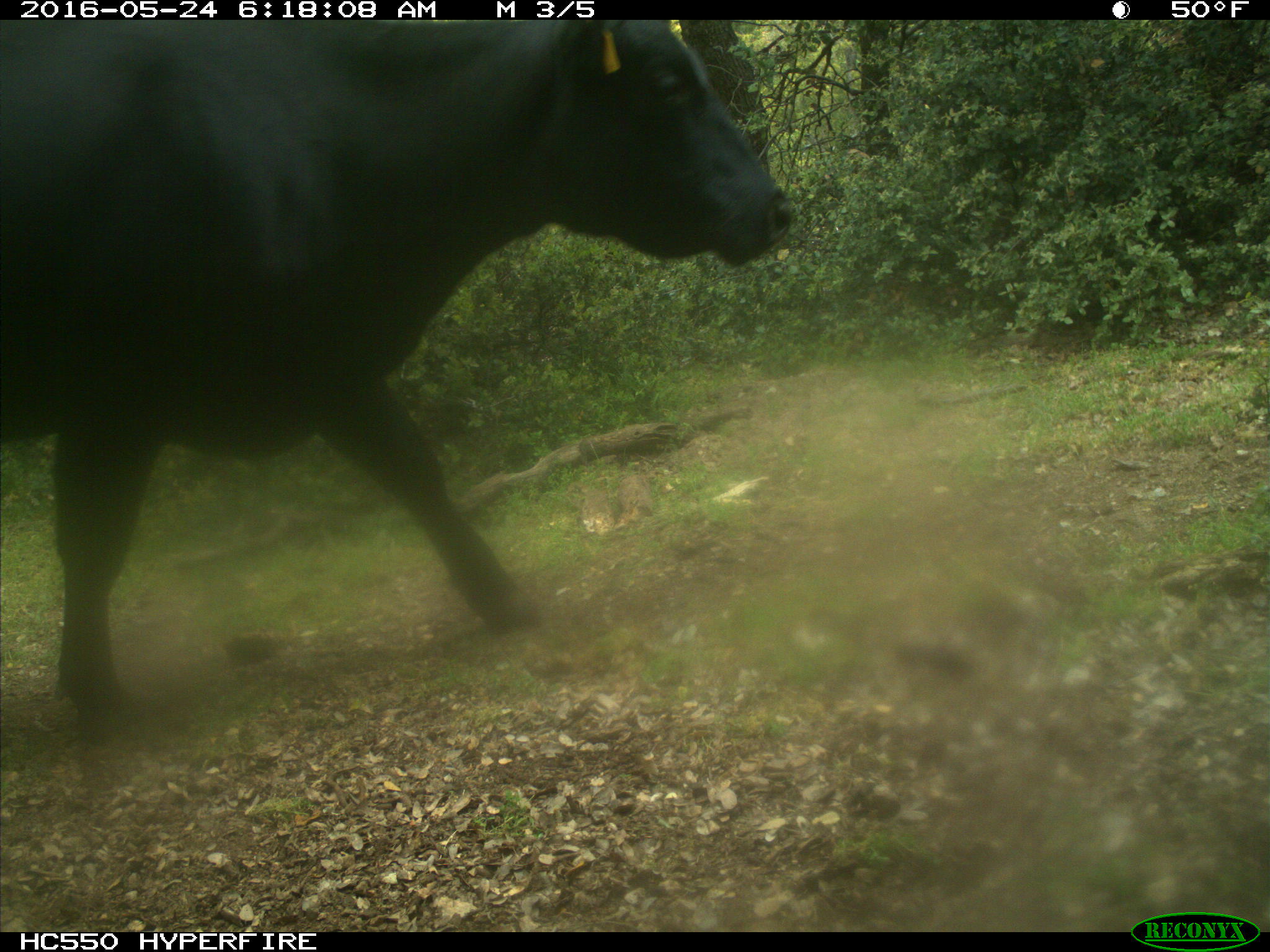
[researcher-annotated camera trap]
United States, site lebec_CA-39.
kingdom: Animalia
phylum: Chordata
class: Mammalia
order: Artiodactyla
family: Bovidae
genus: Bos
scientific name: Bos taurus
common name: domestic cow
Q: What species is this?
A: Bos taurus (domestic cow).